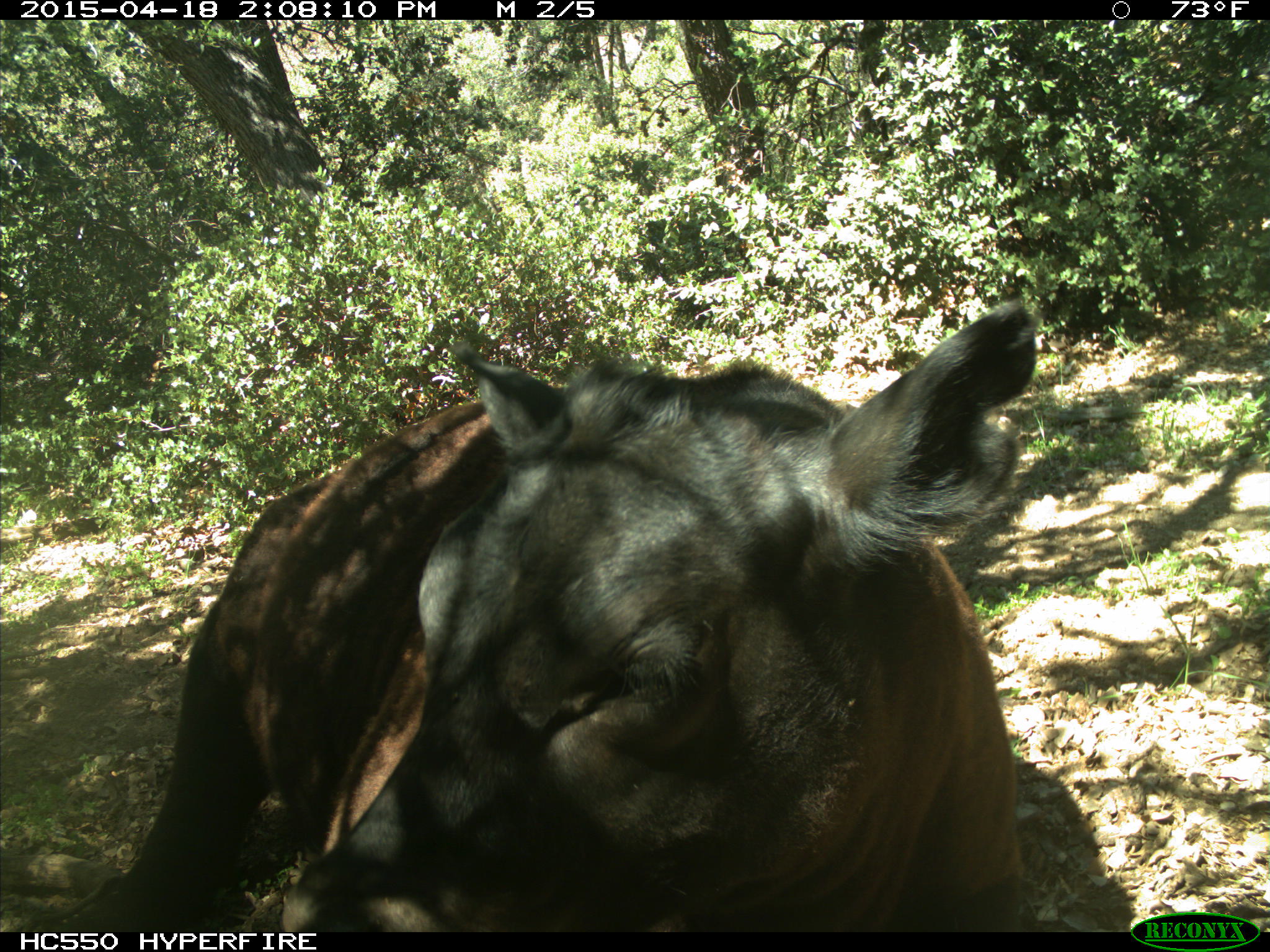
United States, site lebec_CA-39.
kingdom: Animalia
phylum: Chordata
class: Mammalia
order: Artiodactyla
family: Bovidae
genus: Bos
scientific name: Bos taurus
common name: domestic cow